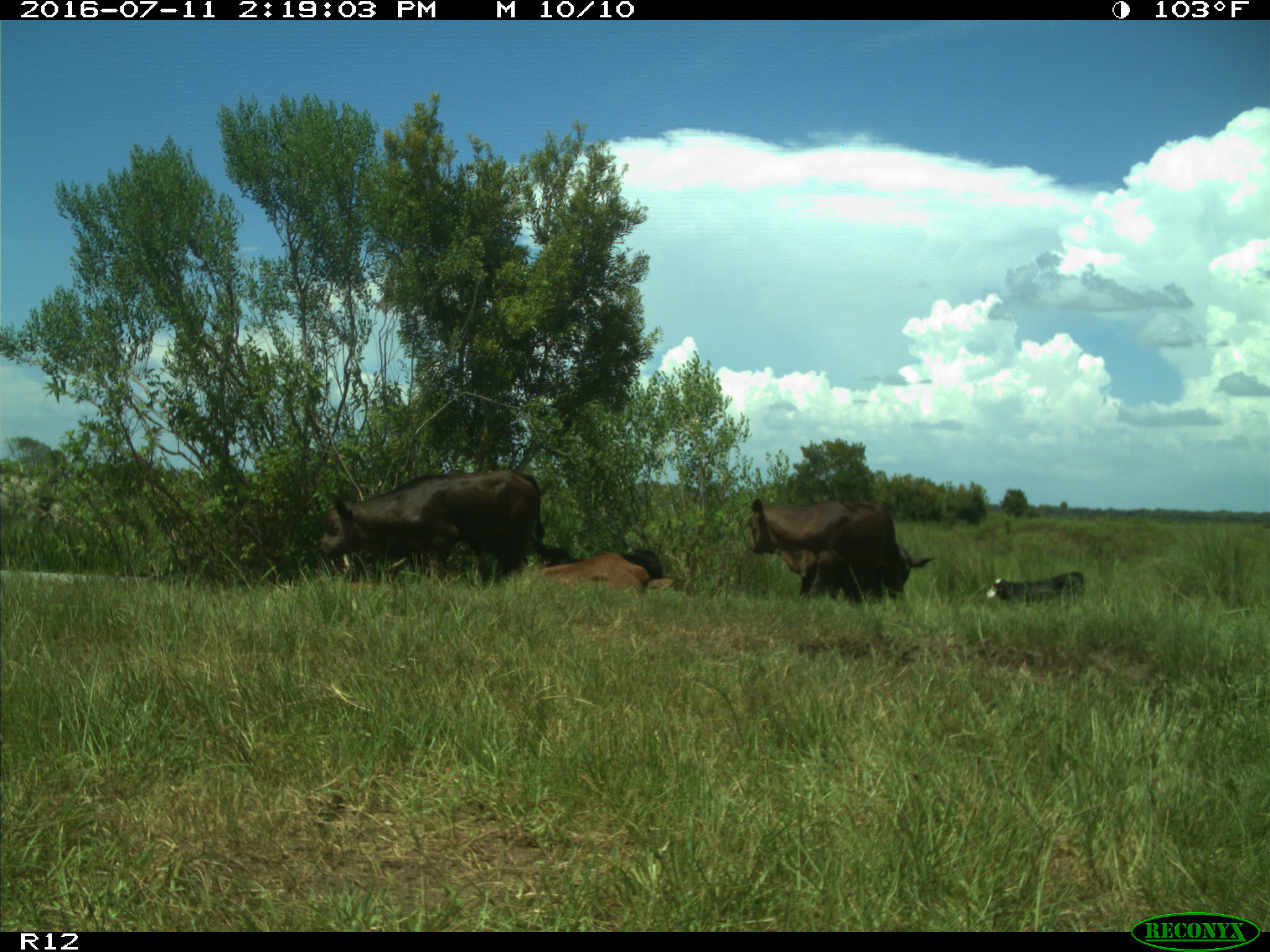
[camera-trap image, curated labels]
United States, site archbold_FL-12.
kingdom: Animalia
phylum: Chordata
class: Mammalia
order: Artiodactyla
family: Bovidae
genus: Bos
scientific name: Bos taurus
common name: domestic cow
Bos taurus (domestic cow).